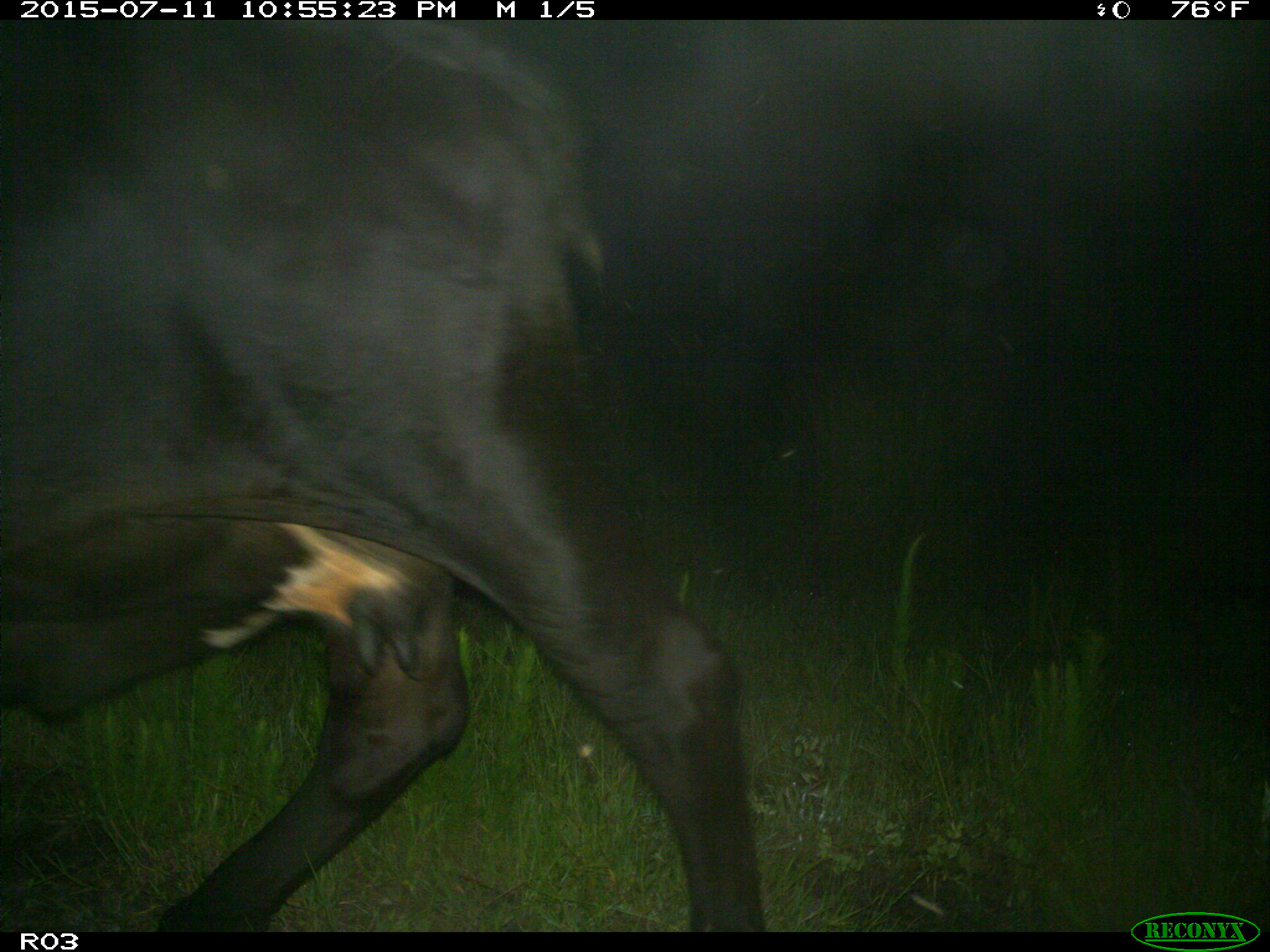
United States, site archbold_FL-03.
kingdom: Animalia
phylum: Chordata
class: Mammalia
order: Artiodactyla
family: Bovidae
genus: Bos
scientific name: Bos taurus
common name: domestic cow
Bos taurus (domestic cow).